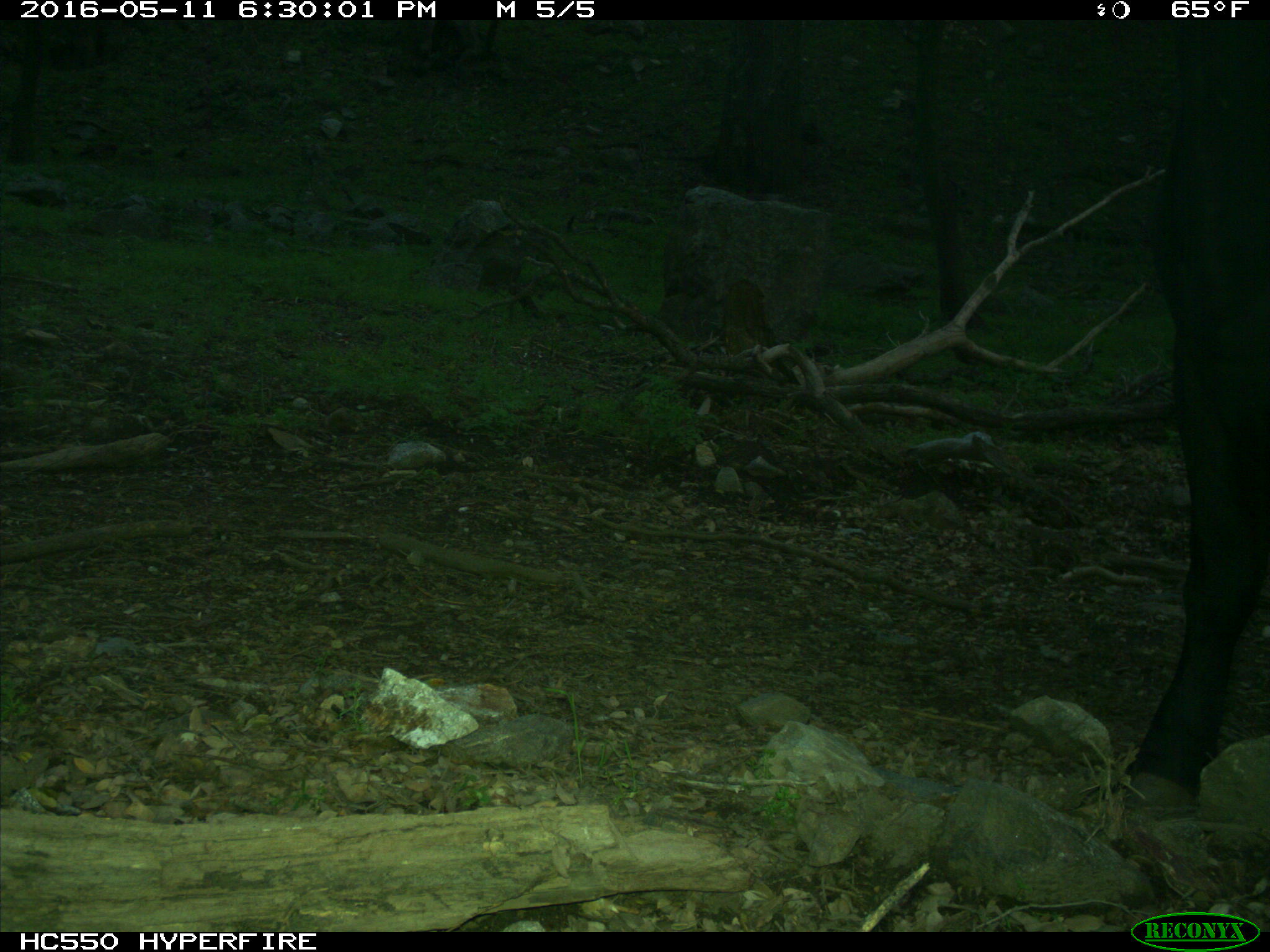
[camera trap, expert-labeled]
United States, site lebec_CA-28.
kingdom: Animalia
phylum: Chordata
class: Mammalia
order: Artiodactyla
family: Bovidae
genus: Bos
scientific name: Bos taurus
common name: domestic cow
Bos taurus (domestic cow).